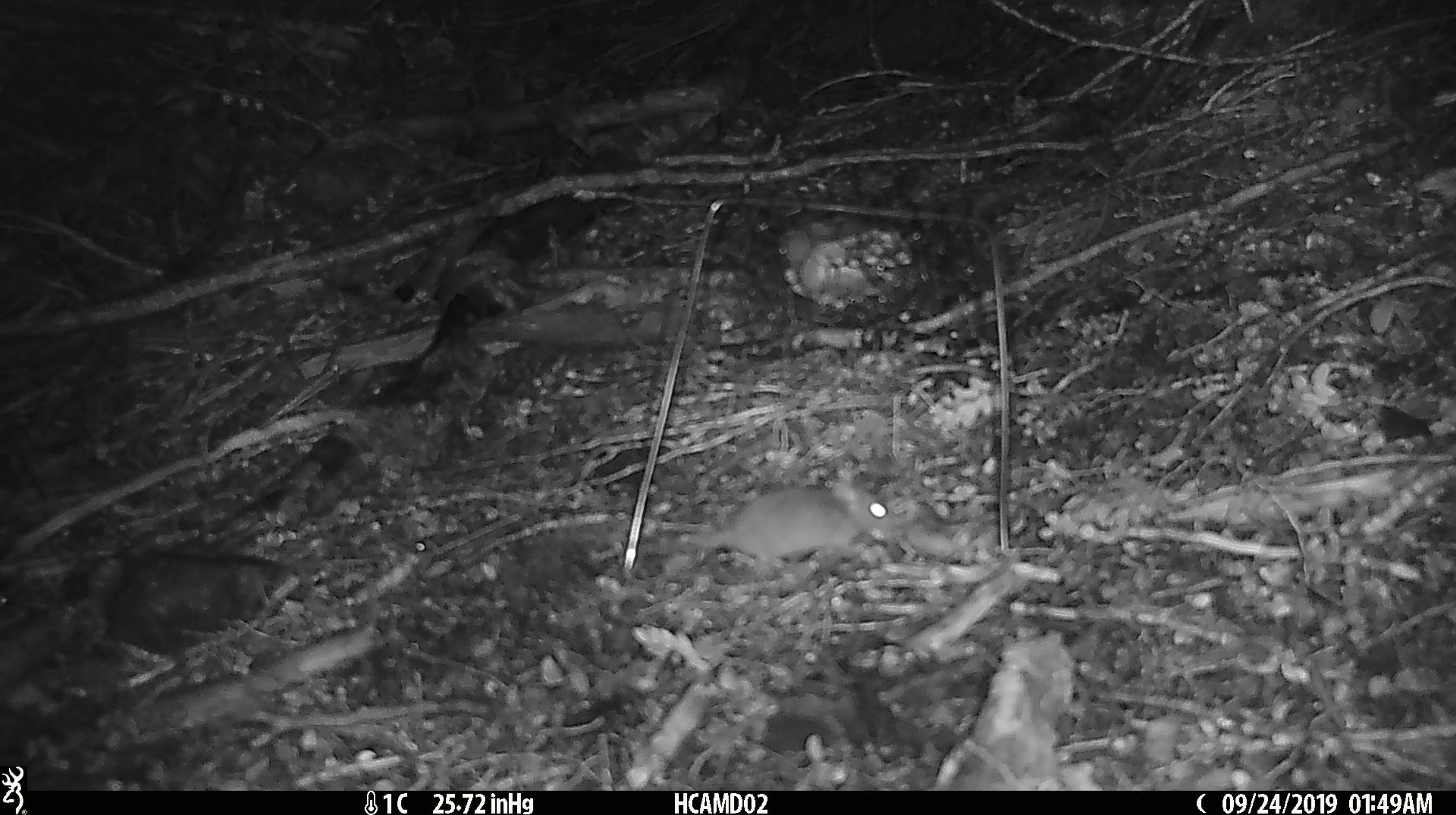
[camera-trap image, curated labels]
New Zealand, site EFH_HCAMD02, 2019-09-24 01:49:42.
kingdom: Animalia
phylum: Chordata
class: Mammalia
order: Rodentia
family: Muridae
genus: Mus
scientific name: Mus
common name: mouse